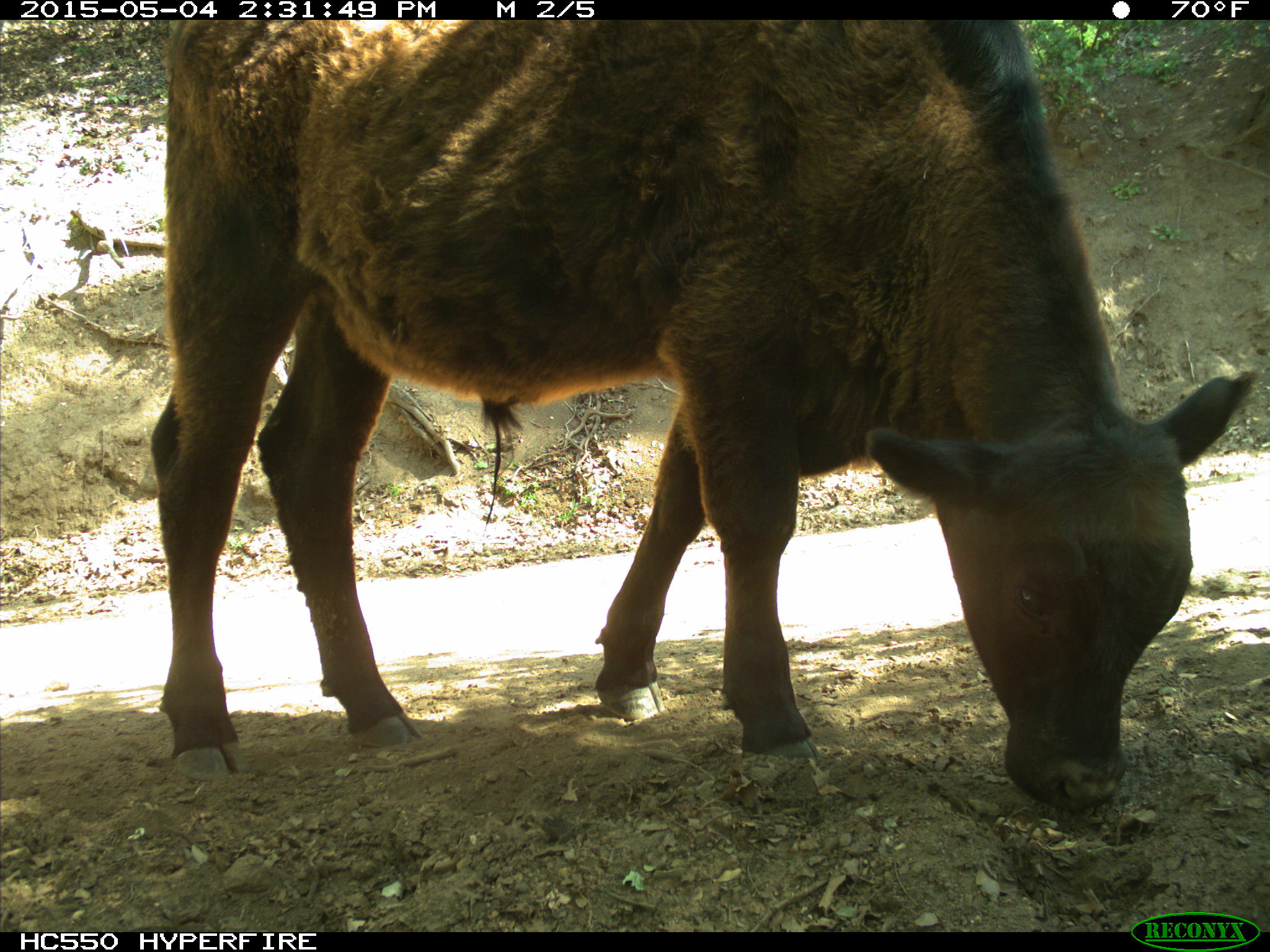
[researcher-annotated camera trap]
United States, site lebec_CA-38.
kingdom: Animalia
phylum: Chordata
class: Mammalia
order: Artiodactyla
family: Bovidae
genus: Bos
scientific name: Bos taurus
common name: domestic cow